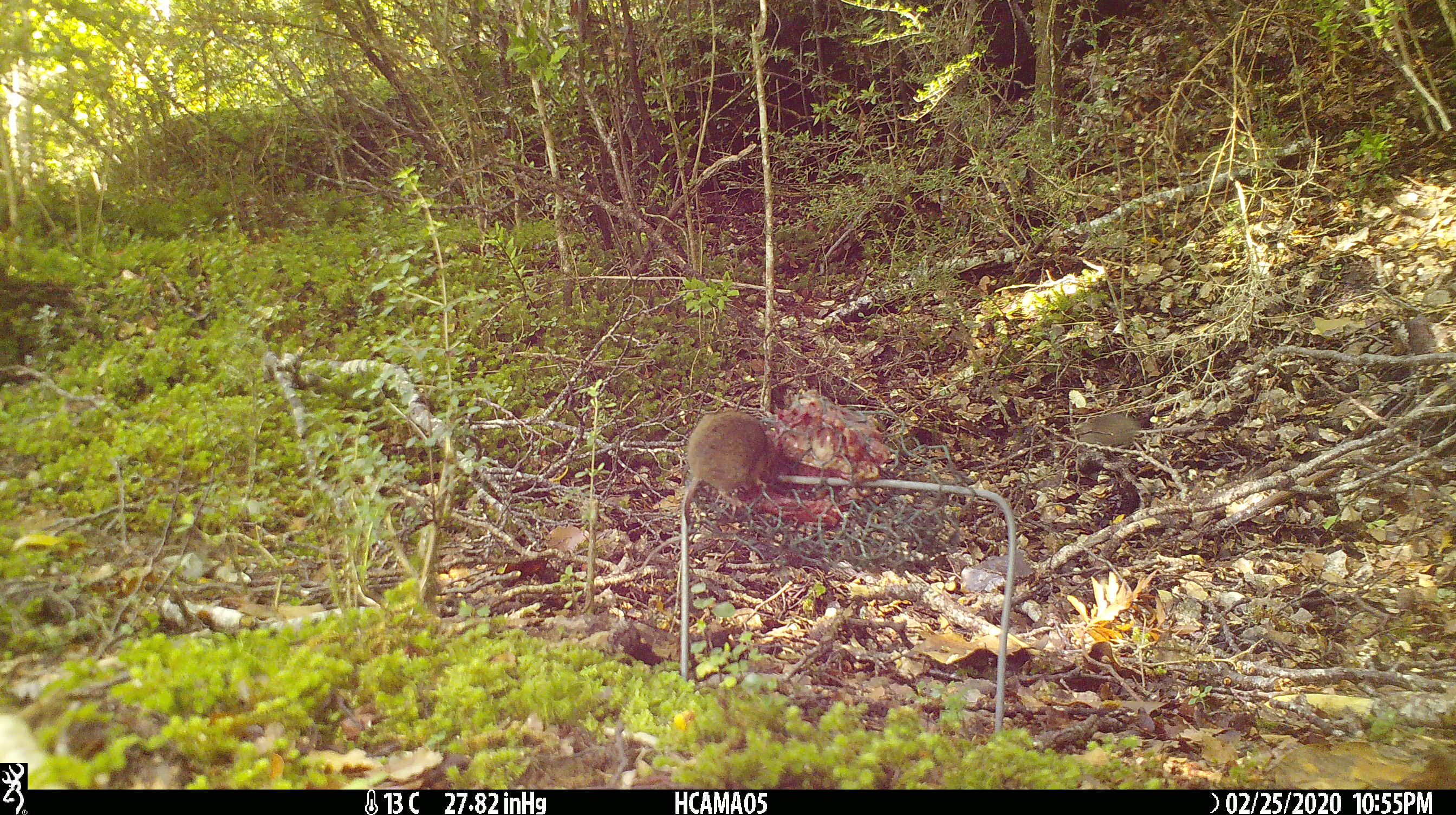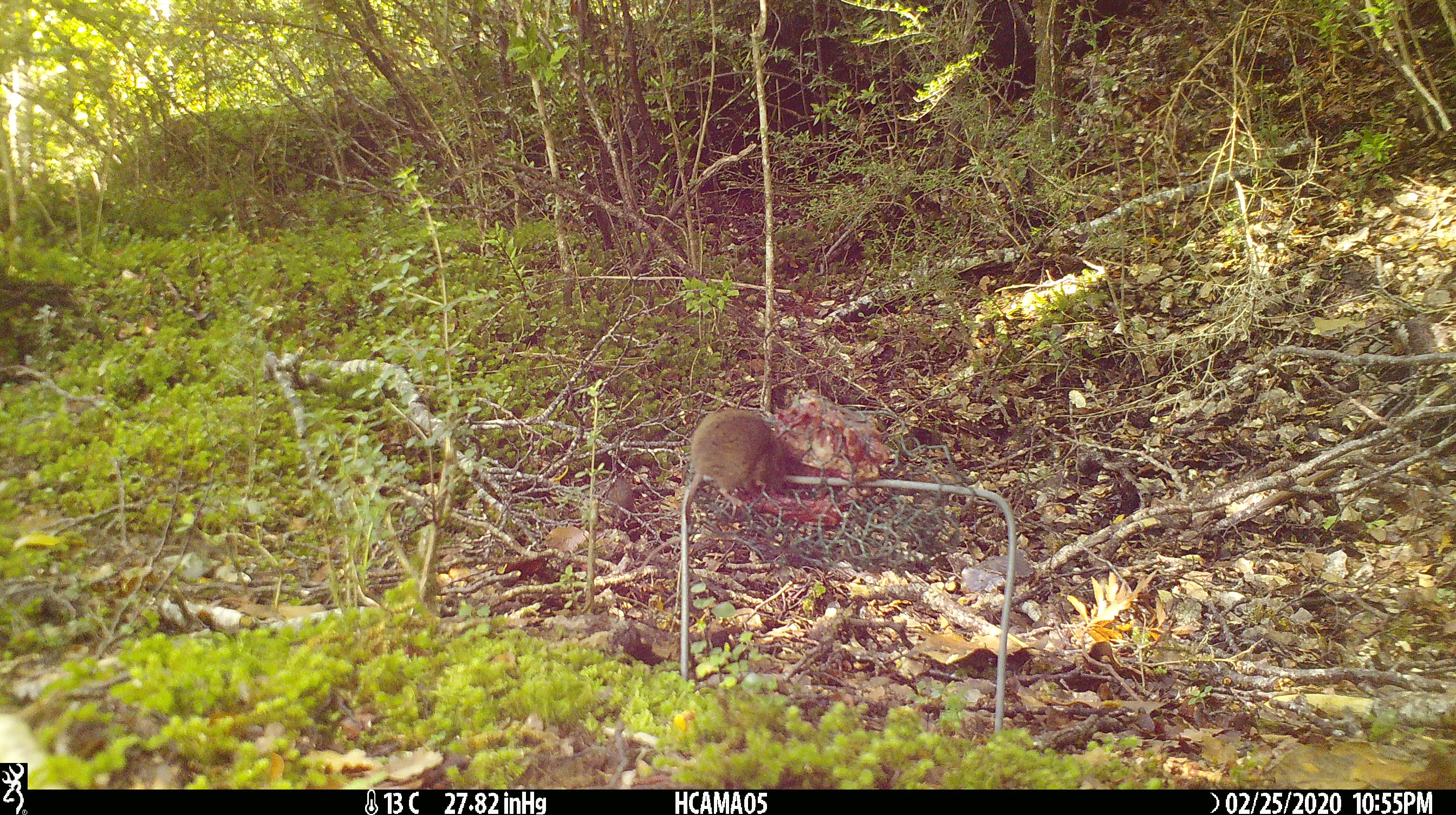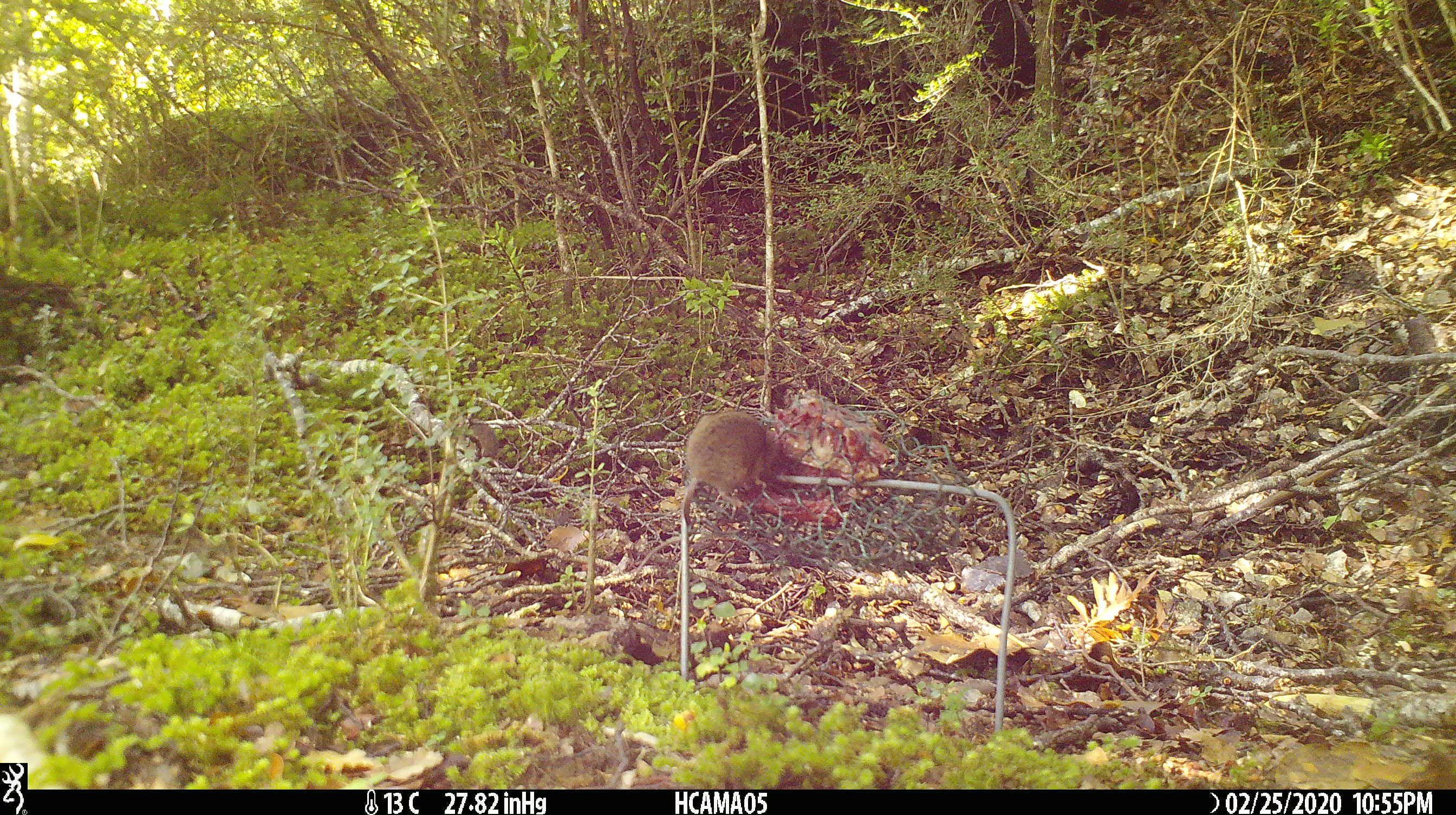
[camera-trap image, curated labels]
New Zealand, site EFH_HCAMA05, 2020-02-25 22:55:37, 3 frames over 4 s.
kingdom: Animalia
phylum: Chordata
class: Mammalia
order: Rodentia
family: Muridae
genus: Mus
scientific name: Mus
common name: mouse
Mouse (Mus).